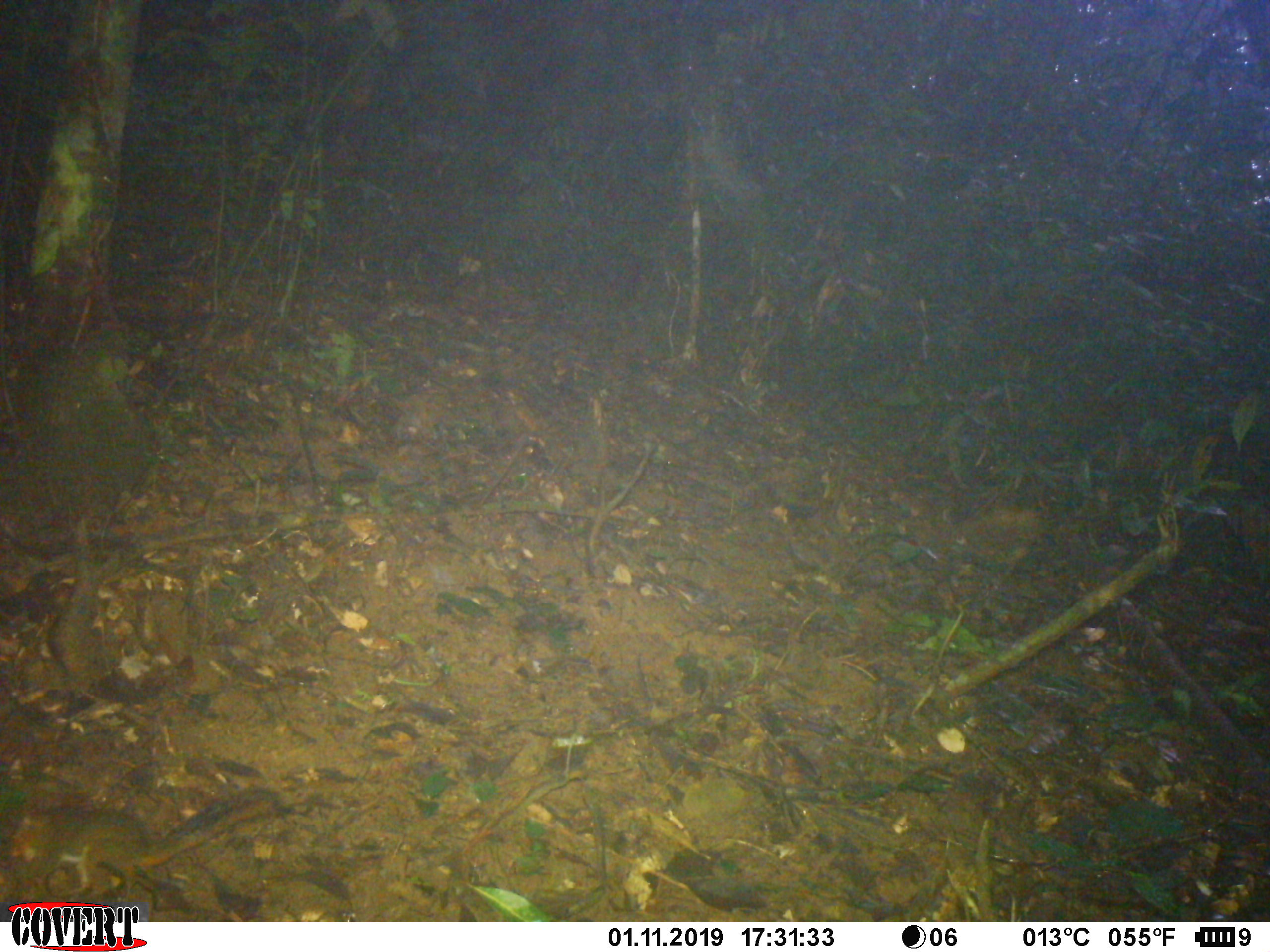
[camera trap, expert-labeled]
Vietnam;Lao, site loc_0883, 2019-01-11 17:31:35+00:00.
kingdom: Animalia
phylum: Chordata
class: Mammalia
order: Rodentia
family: Sciuridae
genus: Dremomys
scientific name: Dremomys rufigenis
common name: red-cheeked squirrel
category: red cheeked squirrel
Red cheeked squirrel (red-cheeked squirrel) (Dremomys rufigenis). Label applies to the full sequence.